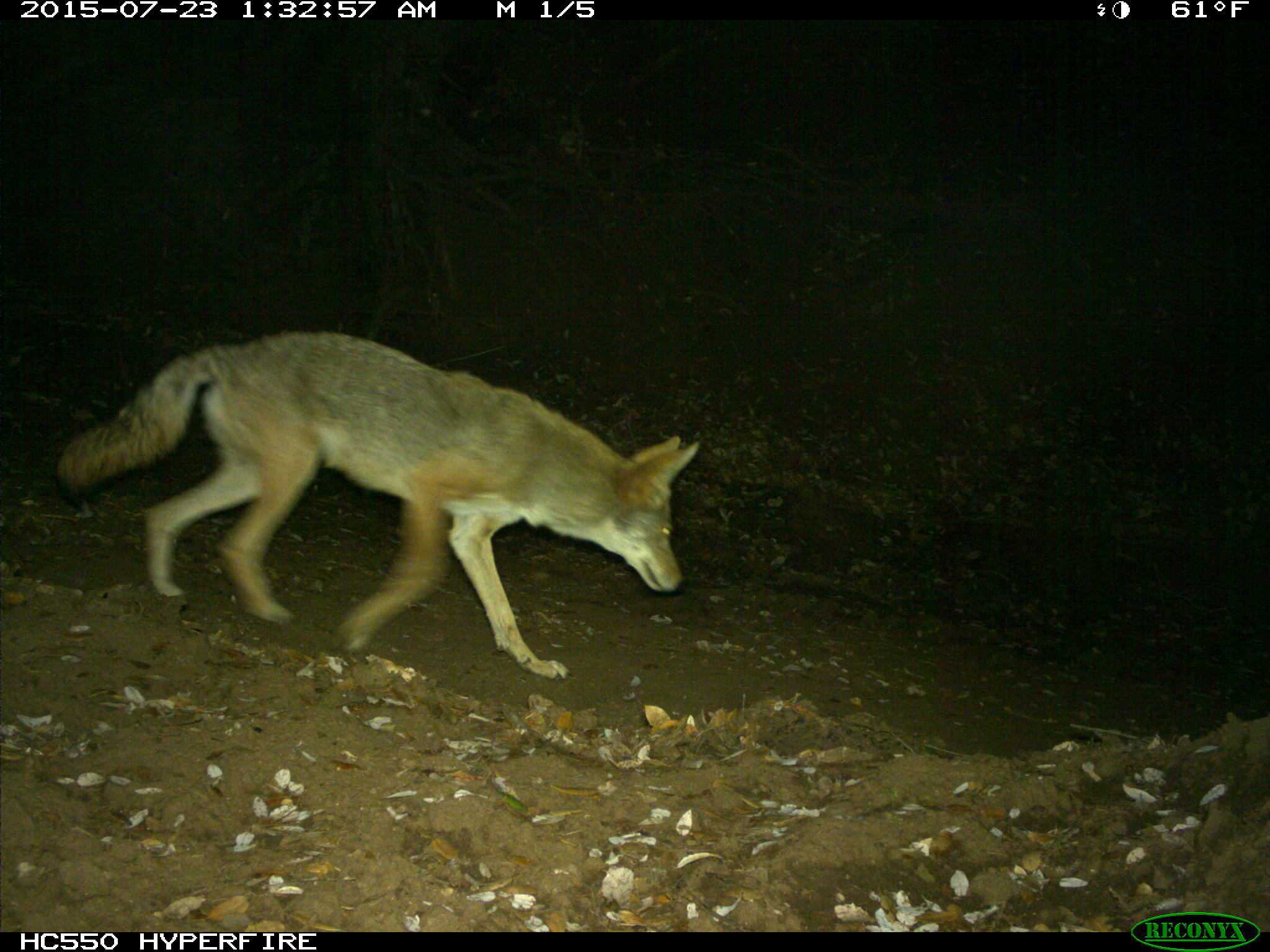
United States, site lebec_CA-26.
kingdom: Animalia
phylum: Chordata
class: Mammalia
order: Carnivora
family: Canidae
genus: Canis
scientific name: Canis latrans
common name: coyote